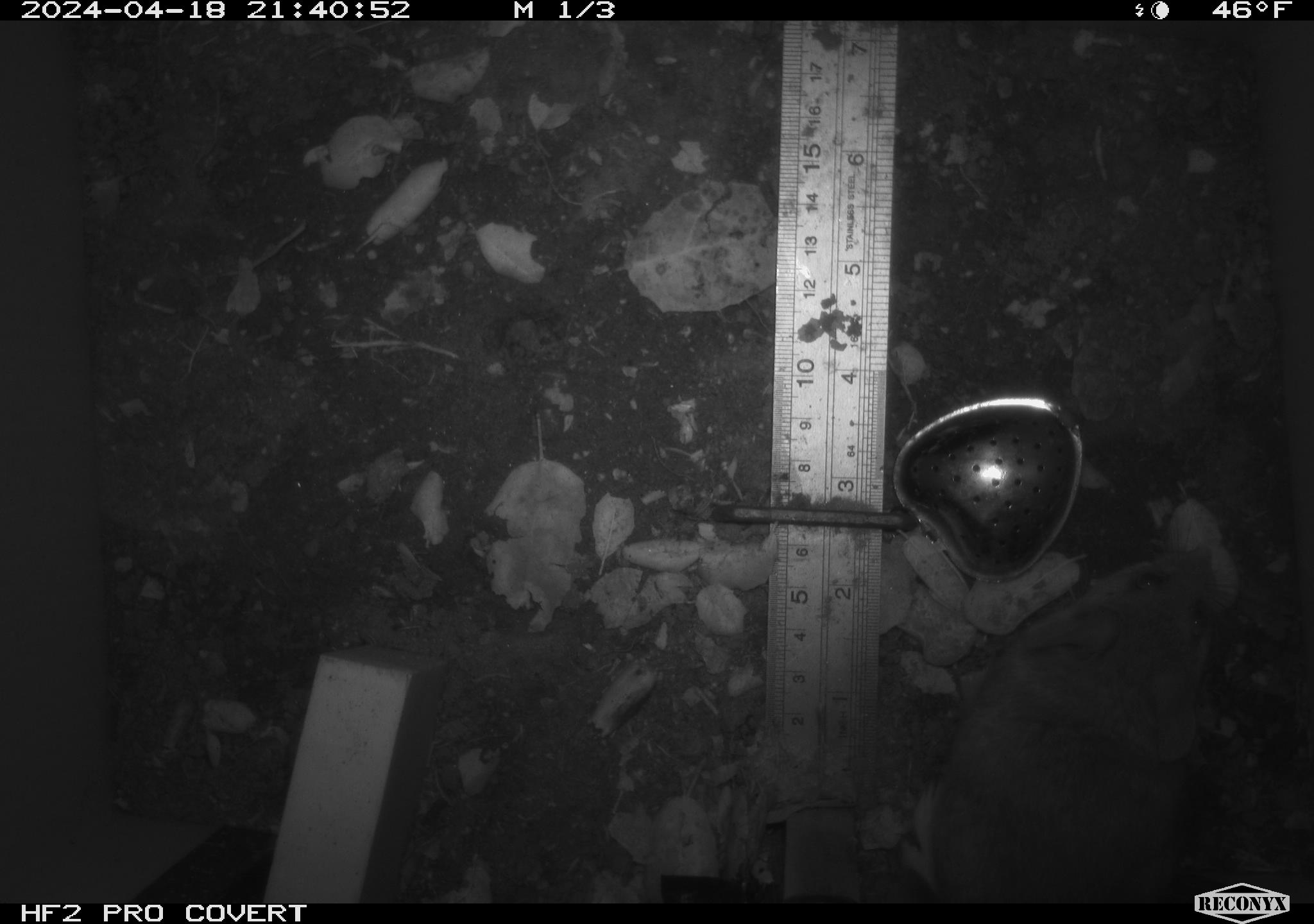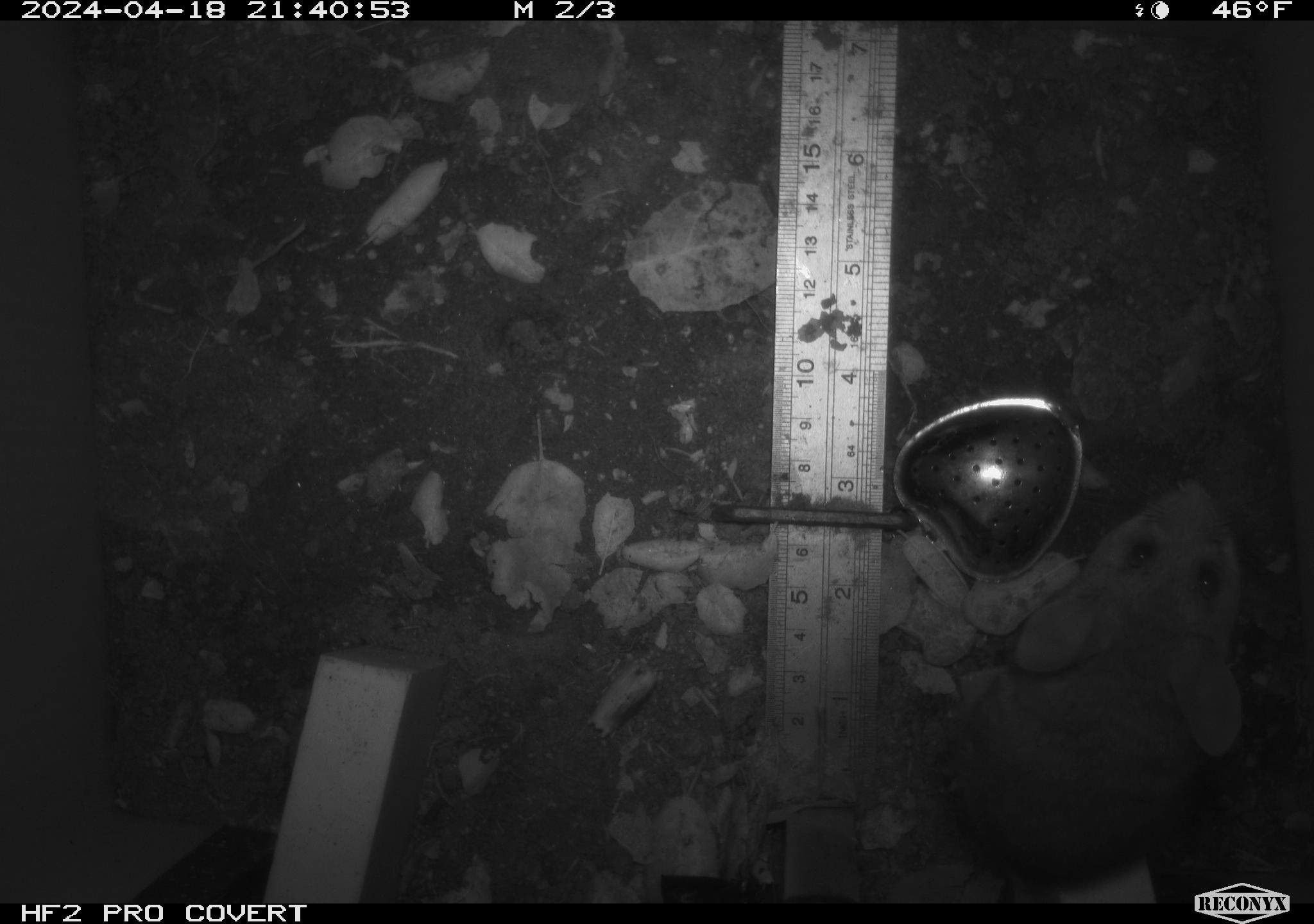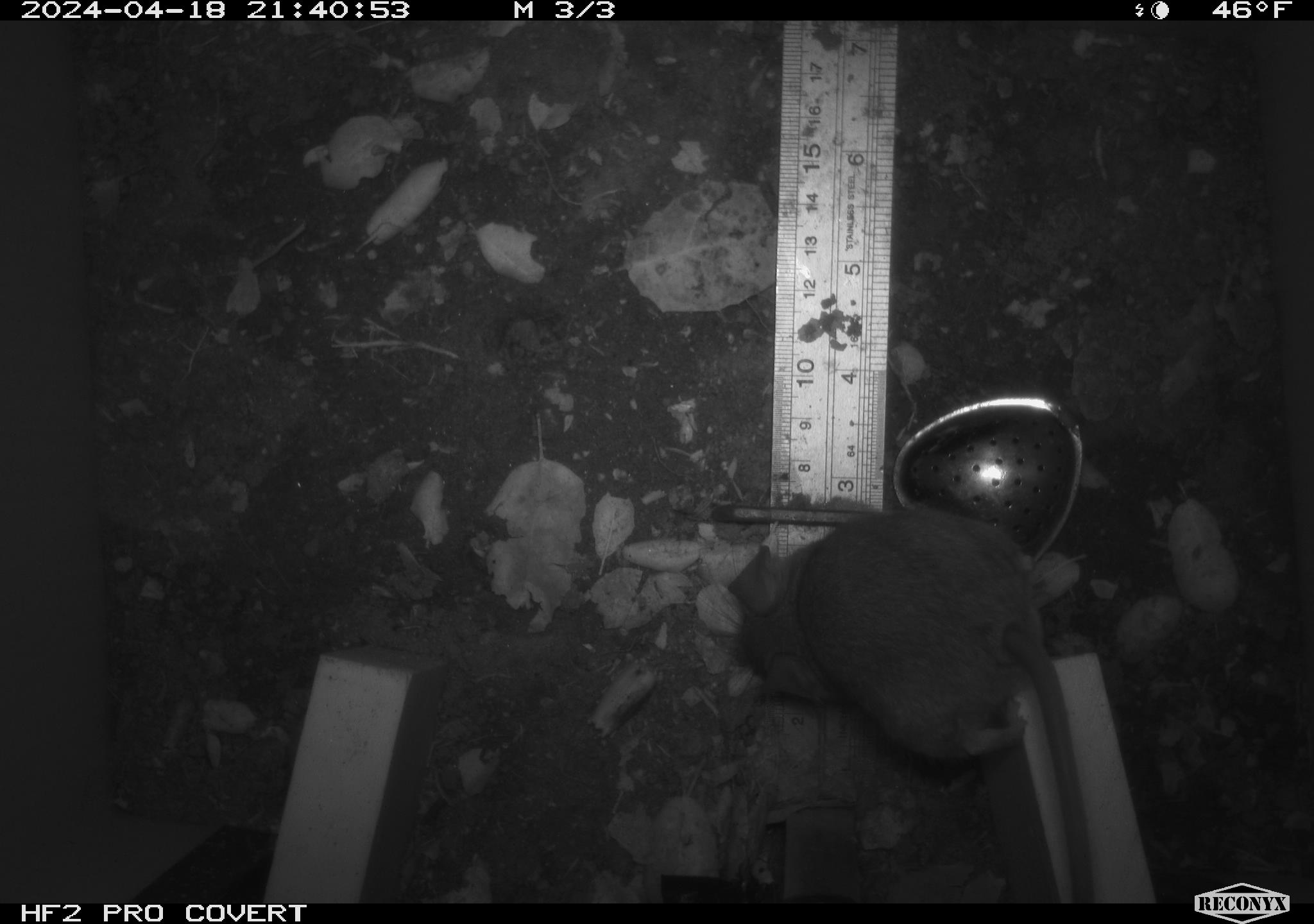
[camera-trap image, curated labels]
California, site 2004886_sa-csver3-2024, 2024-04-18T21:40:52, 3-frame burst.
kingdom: Animalia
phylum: Chordata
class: Mammalia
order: Rodentia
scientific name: Rodentia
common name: rodent